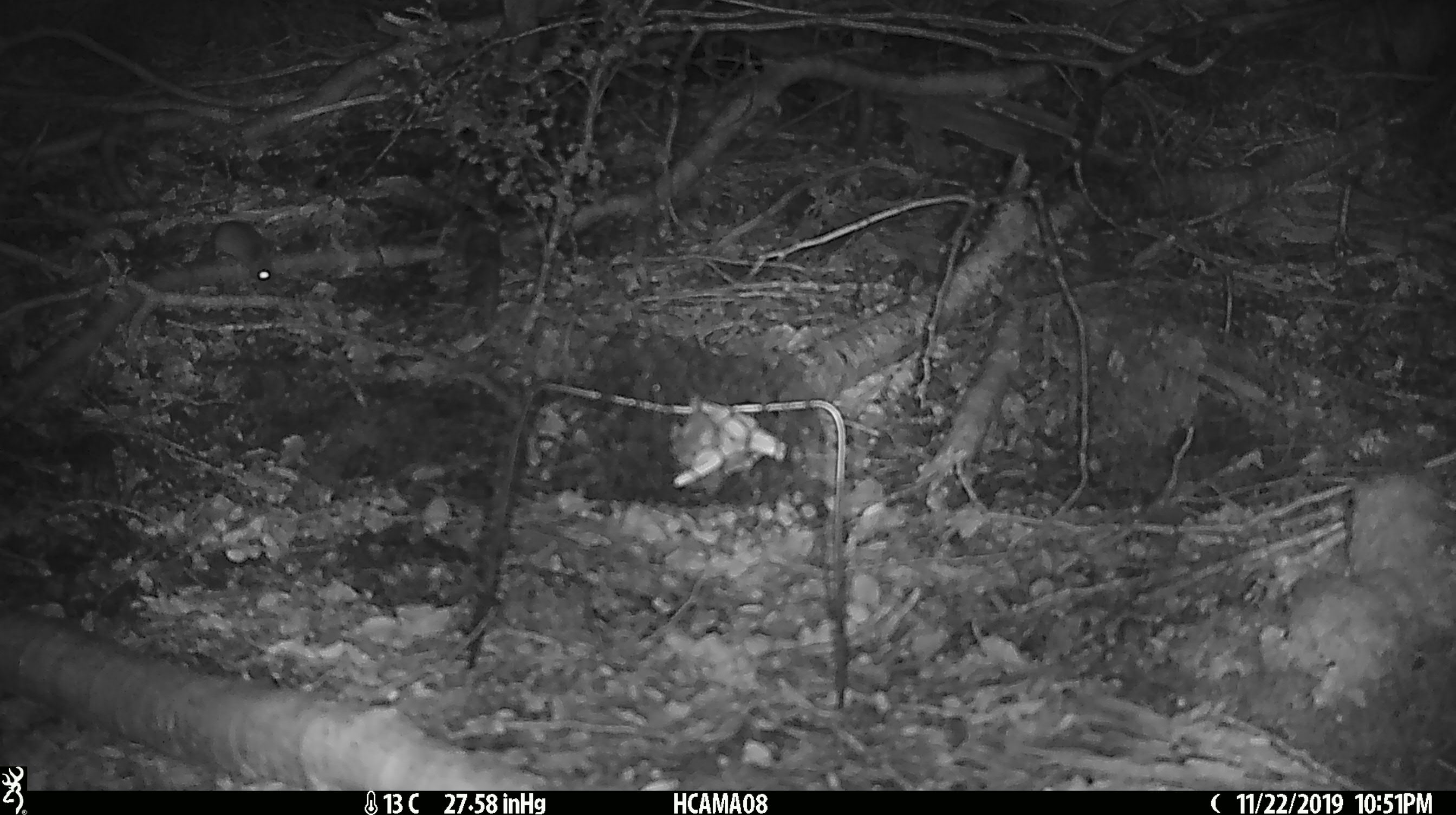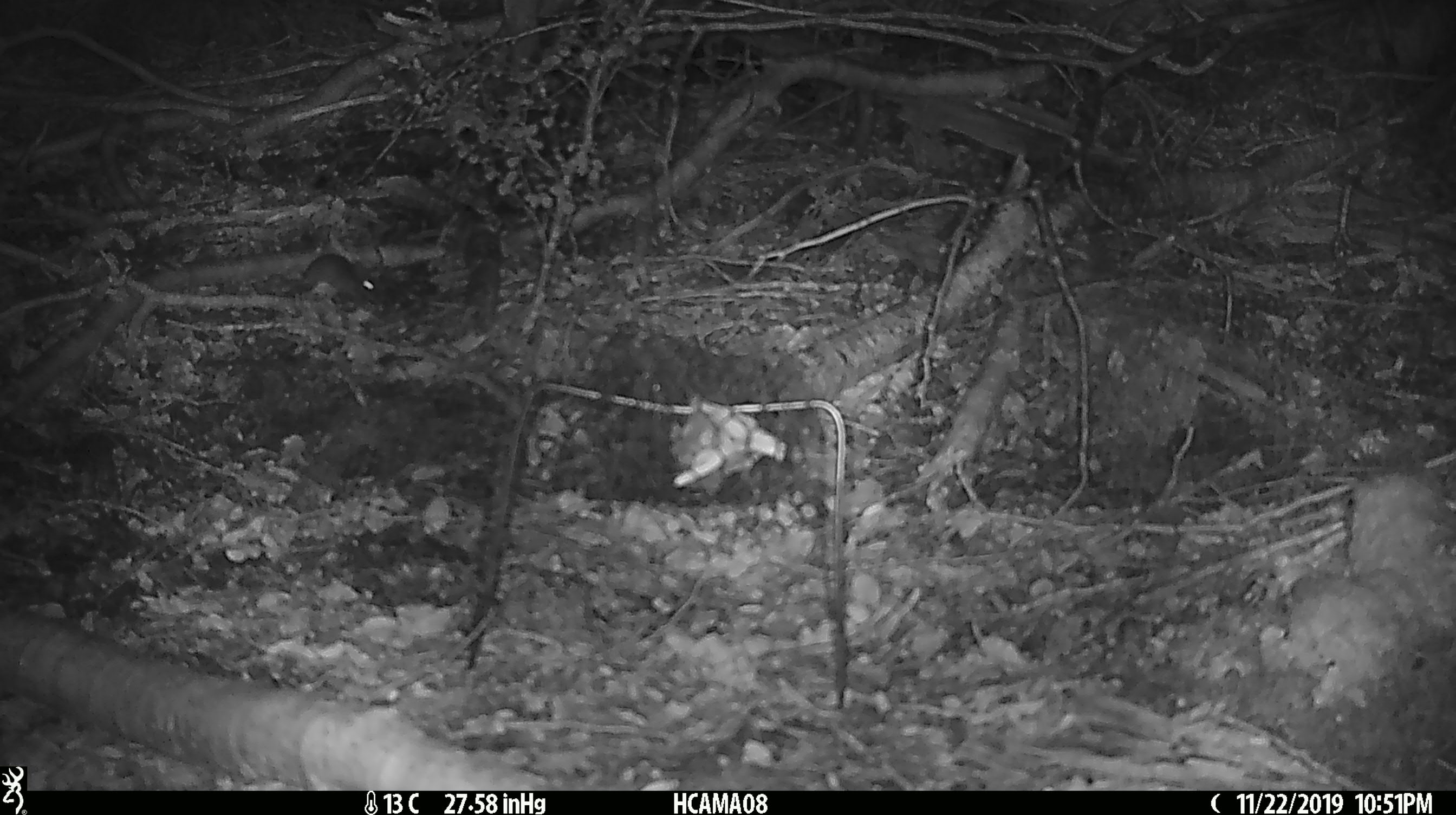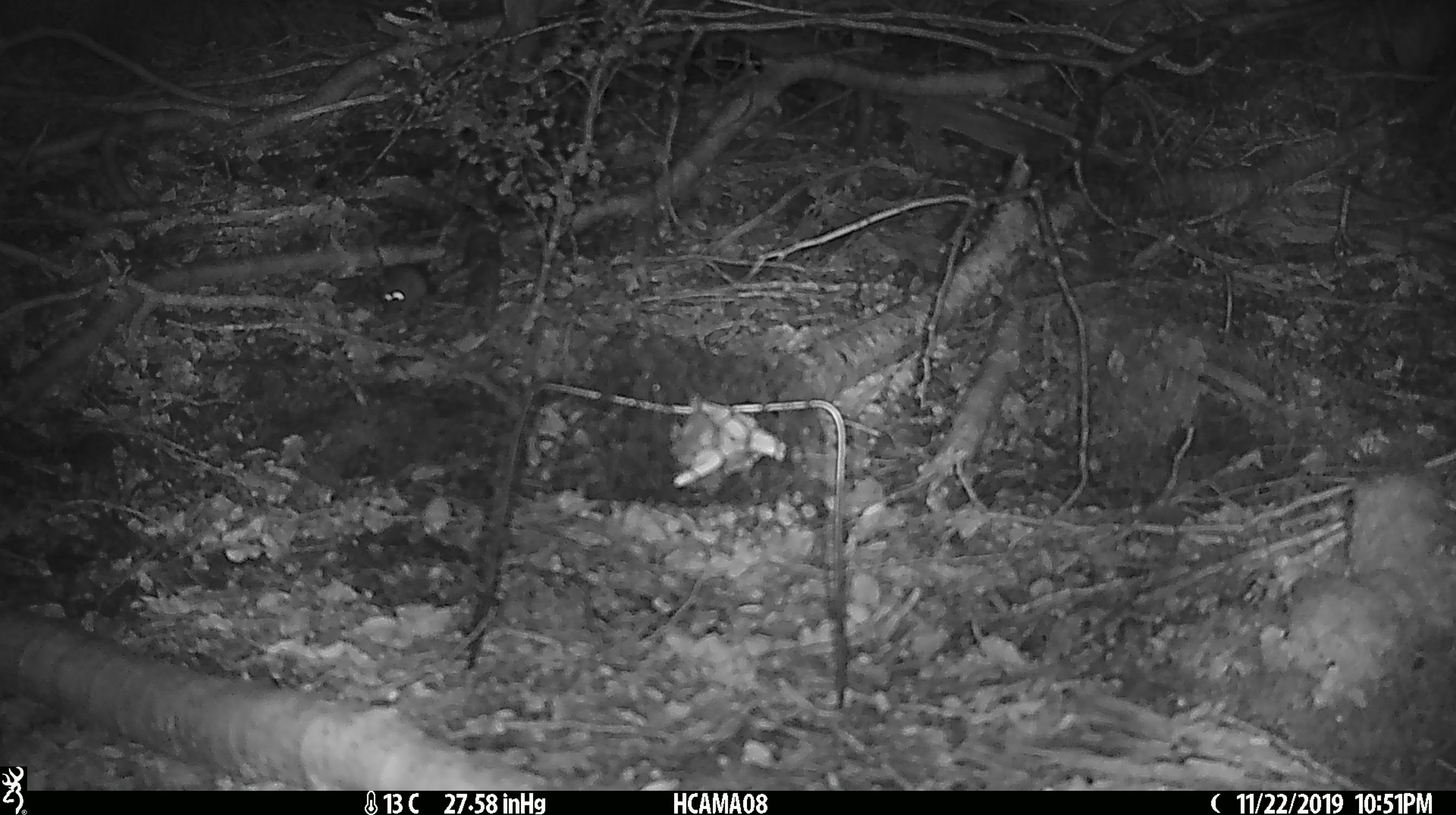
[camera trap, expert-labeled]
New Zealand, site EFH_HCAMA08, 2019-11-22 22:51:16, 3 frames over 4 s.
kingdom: Animalia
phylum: Chordata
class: Mammalia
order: Rodentia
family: Muridae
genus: Mus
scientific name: Mus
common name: mouse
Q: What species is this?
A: Mouse (Mus).